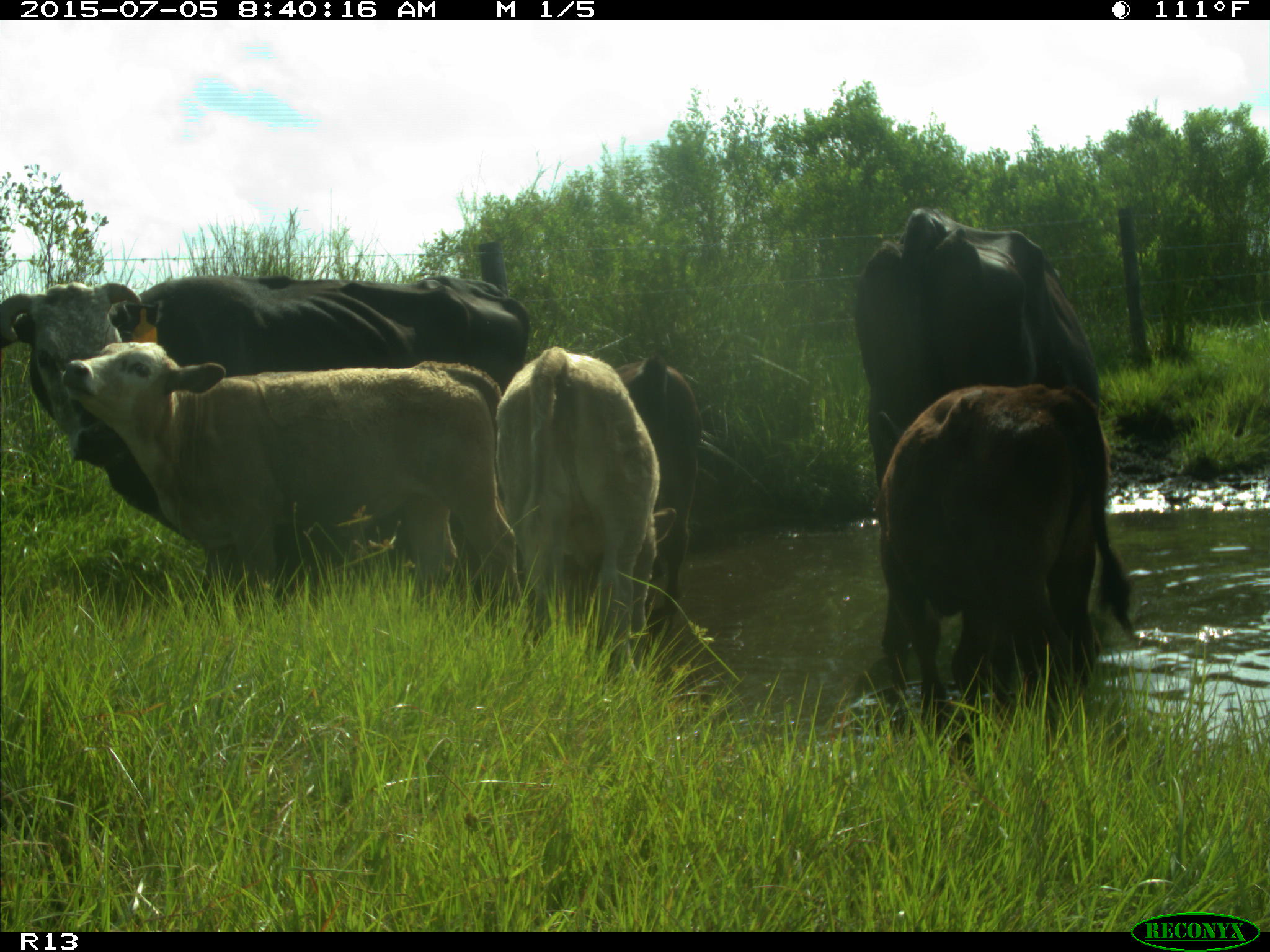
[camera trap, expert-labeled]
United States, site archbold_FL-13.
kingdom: Animalia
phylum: Chordata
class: Mammalia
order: Artiodactyla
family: Bovidae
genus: Bos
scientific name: Bos taurus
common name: domestic cow